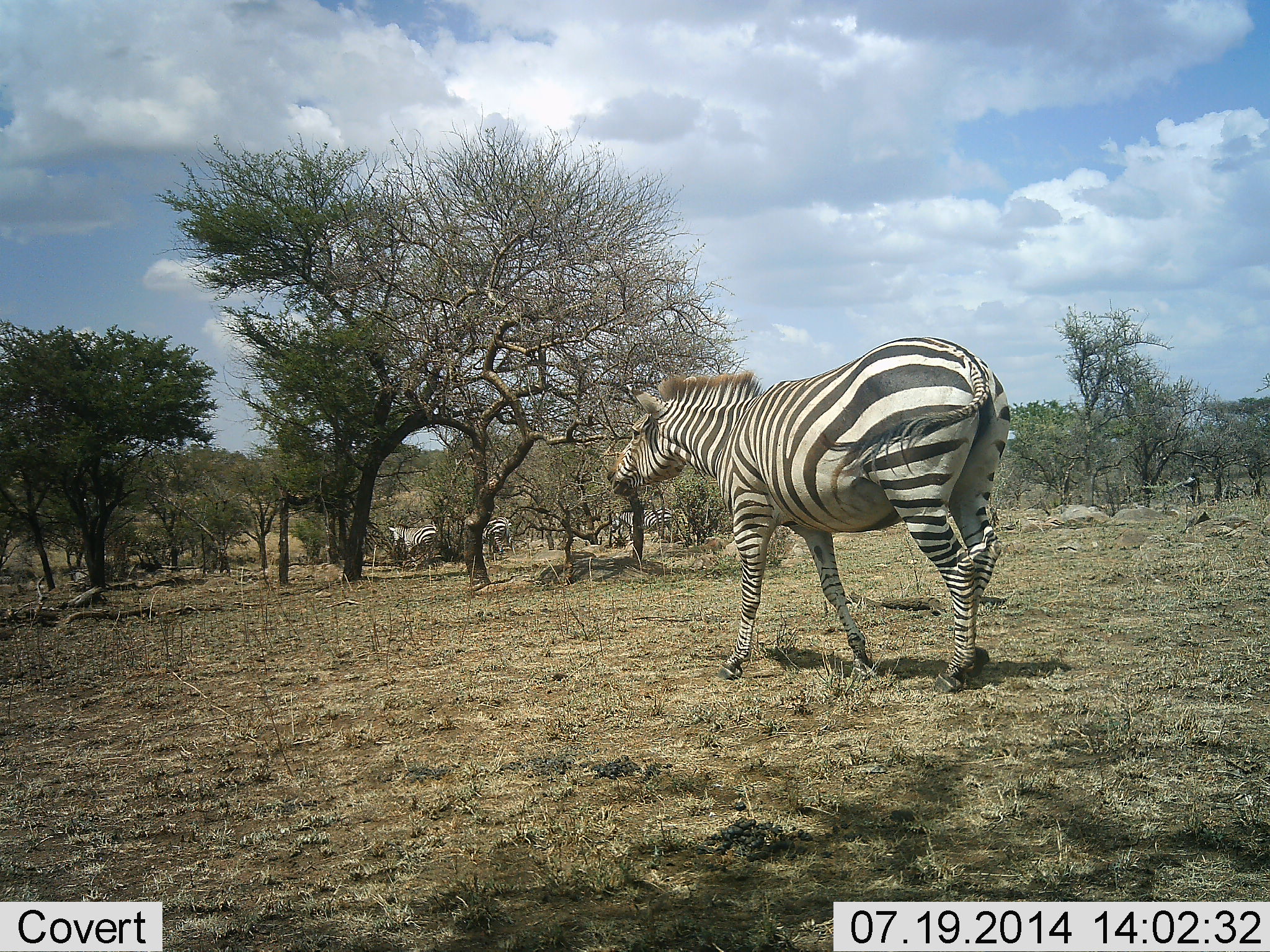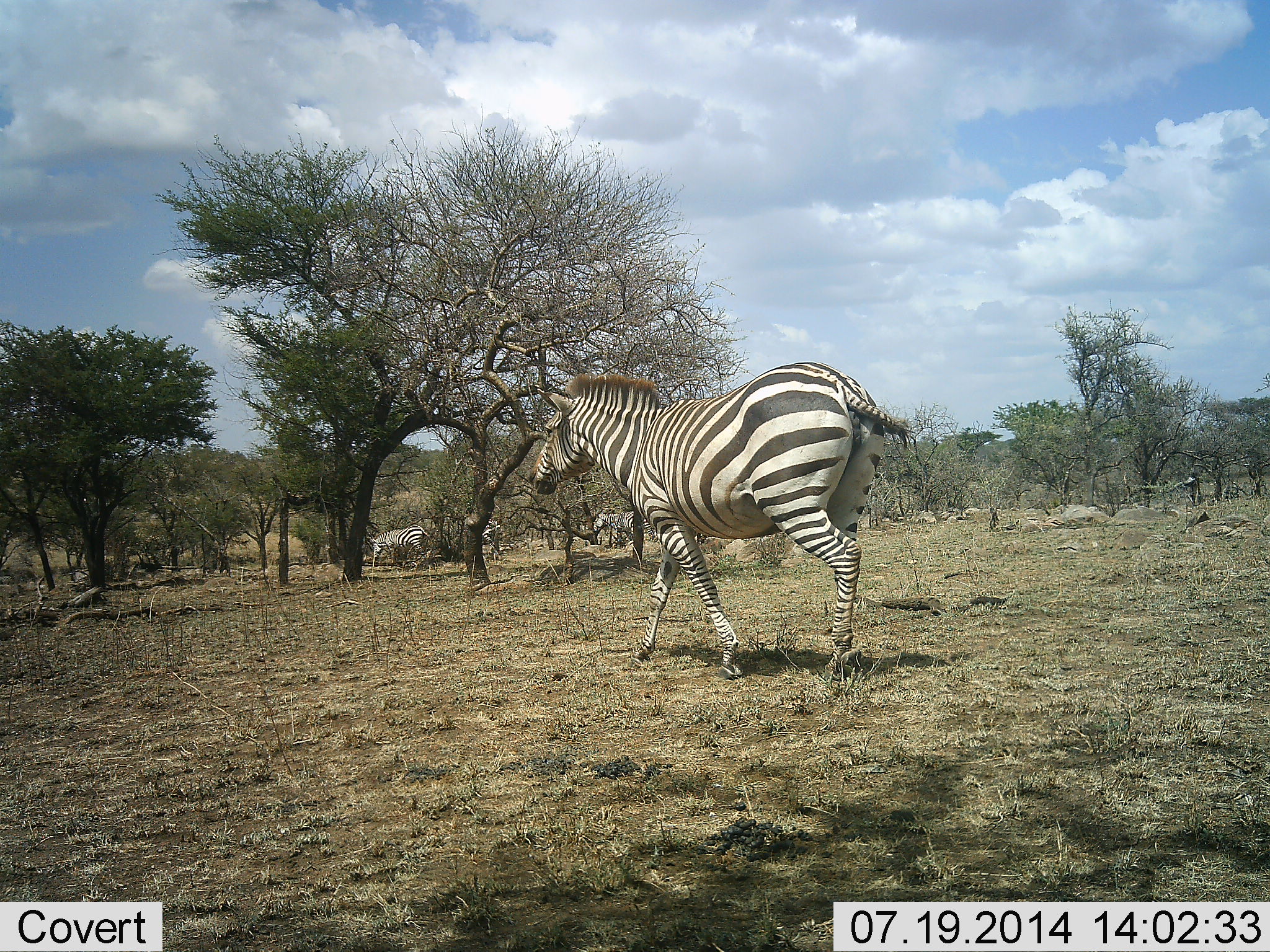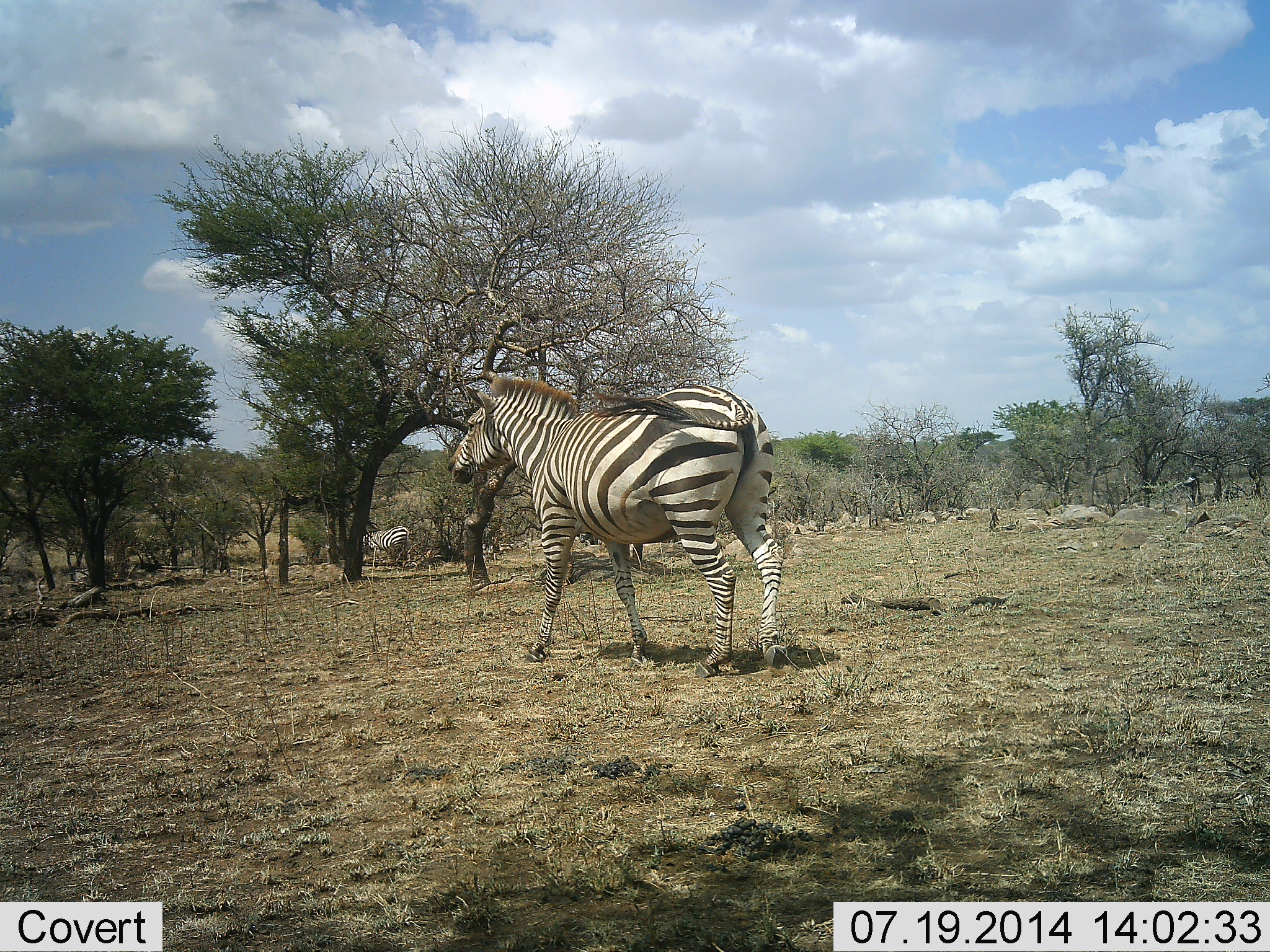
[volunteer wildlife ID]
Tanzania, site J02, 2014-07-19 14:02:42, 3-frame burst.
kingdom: Animalia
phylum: Chordata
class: Mammalia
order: Perissodactyla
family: Equidae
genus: Equus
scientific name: Equus quagga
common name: plains zebra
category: zebra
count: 4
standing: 10%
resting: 0%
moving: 100%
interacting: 0%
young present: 0%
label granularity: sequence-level